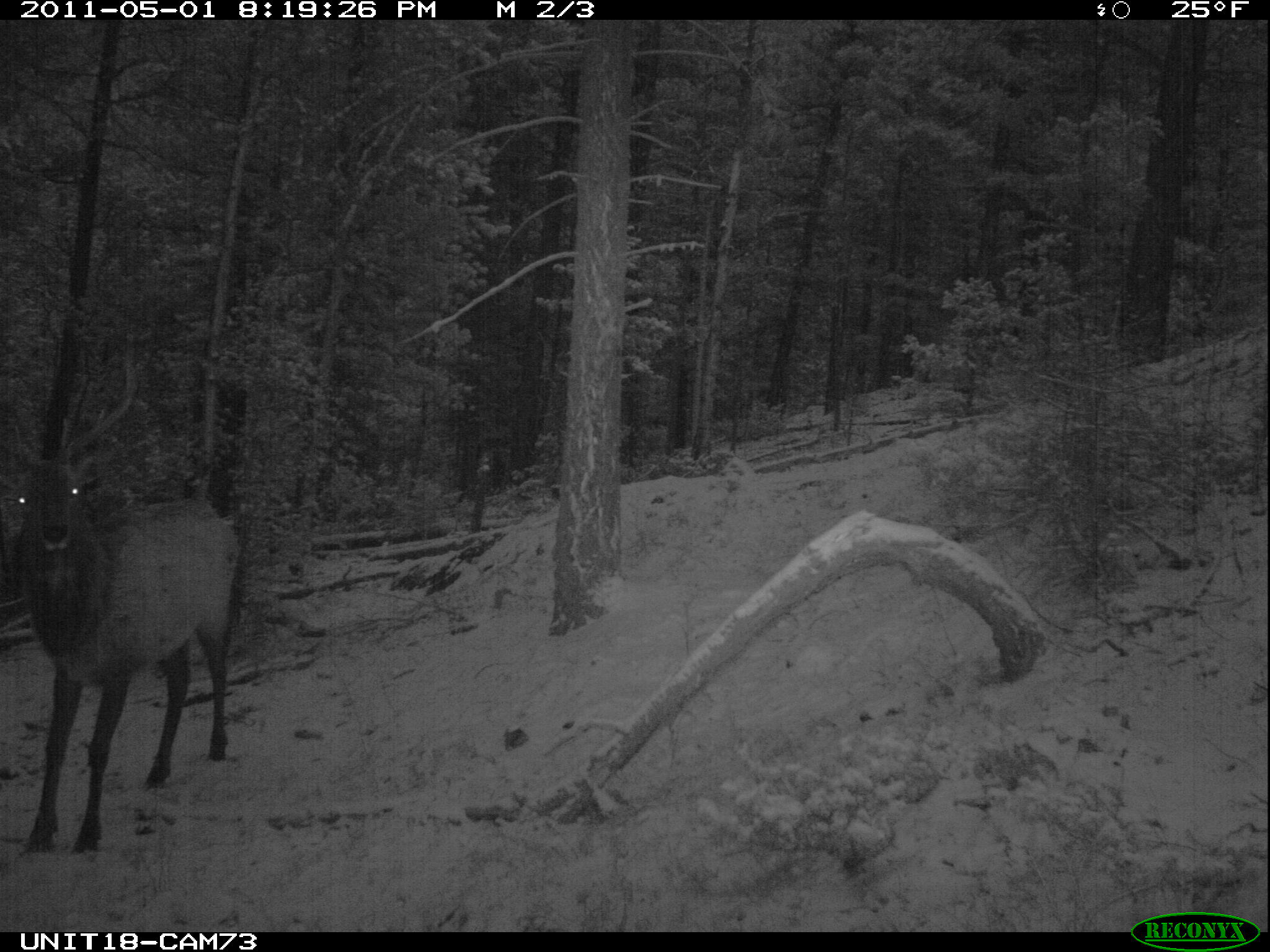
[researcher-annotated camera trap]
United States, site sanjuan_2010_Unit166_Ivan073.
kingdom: Animalia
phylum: Chordata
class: Mammalia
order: Artiodactyla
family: Cervidae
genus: Cervus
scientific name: Cervus elaphus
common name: red deer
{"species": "Cervus elaphus (red deer)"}